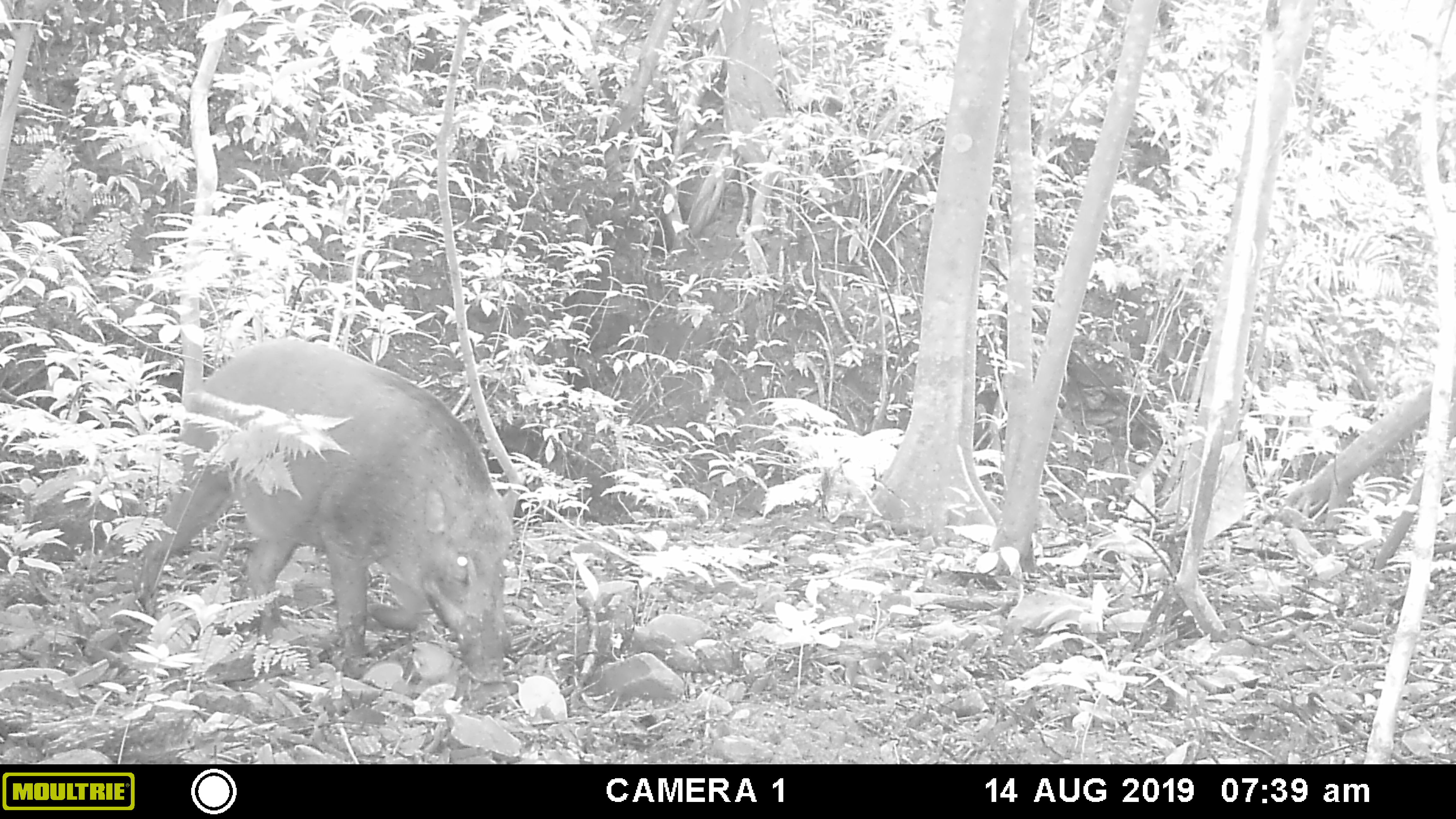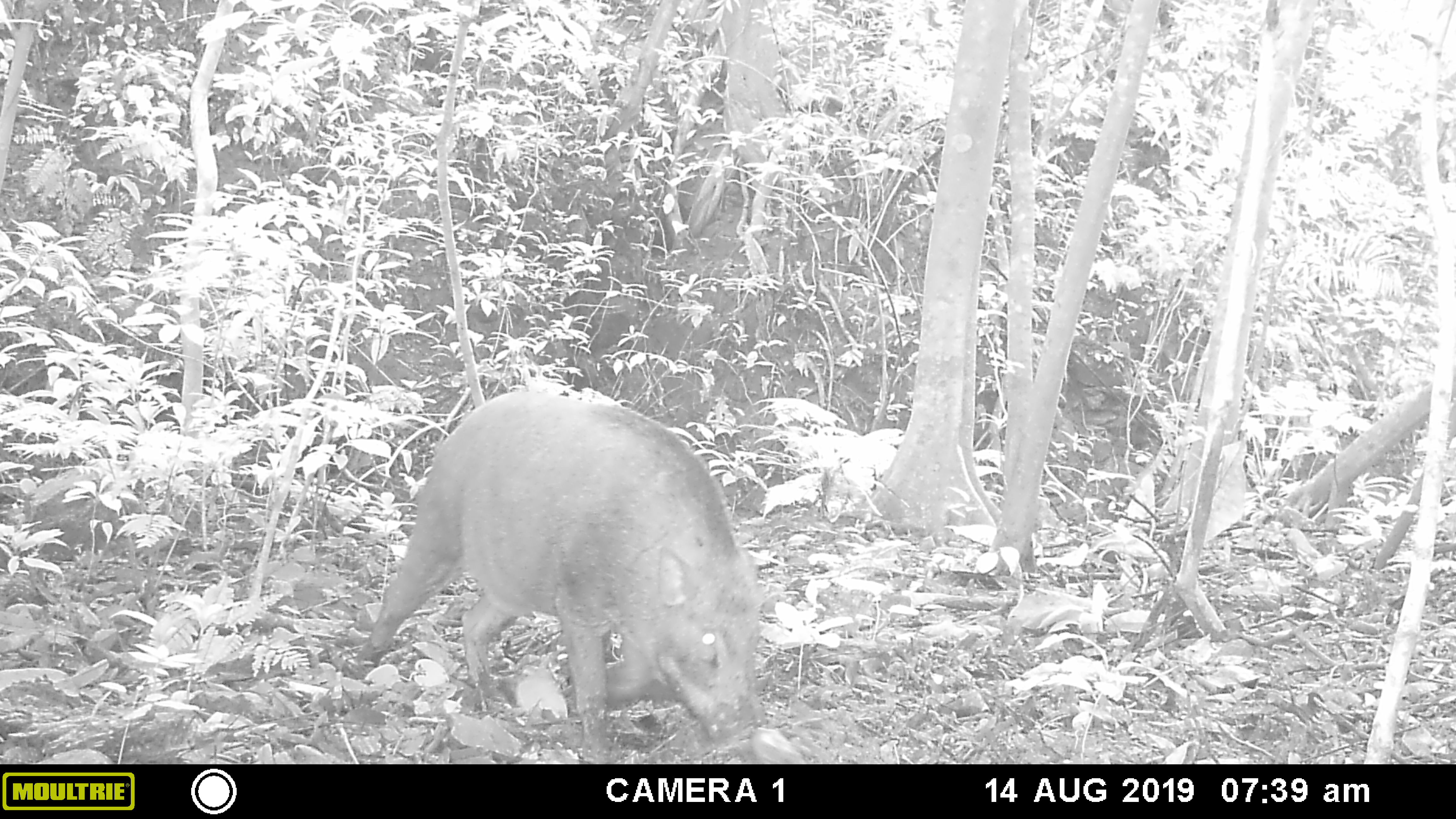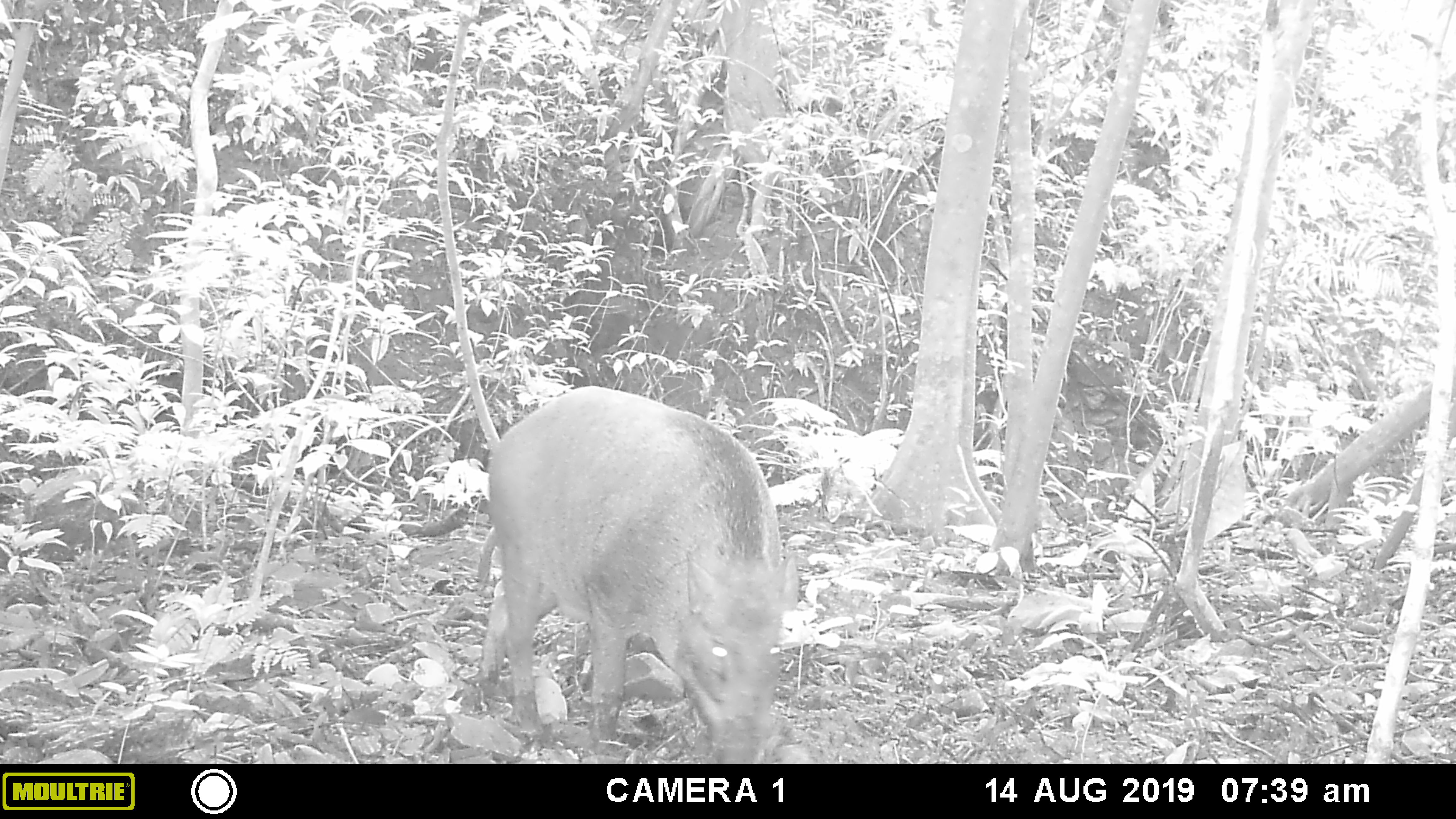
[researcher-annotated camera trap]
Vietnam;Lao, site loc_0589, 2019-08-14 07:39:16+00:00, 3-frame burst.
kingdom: Animalia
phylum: Chordata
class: Mammalia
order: Artiodactyla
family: Suidae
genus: Sus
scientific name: Sus scrofa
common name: eurasian wild pig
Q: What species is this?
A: Eurasian wild pig (Sus scrofa).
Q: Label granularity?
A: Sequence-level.